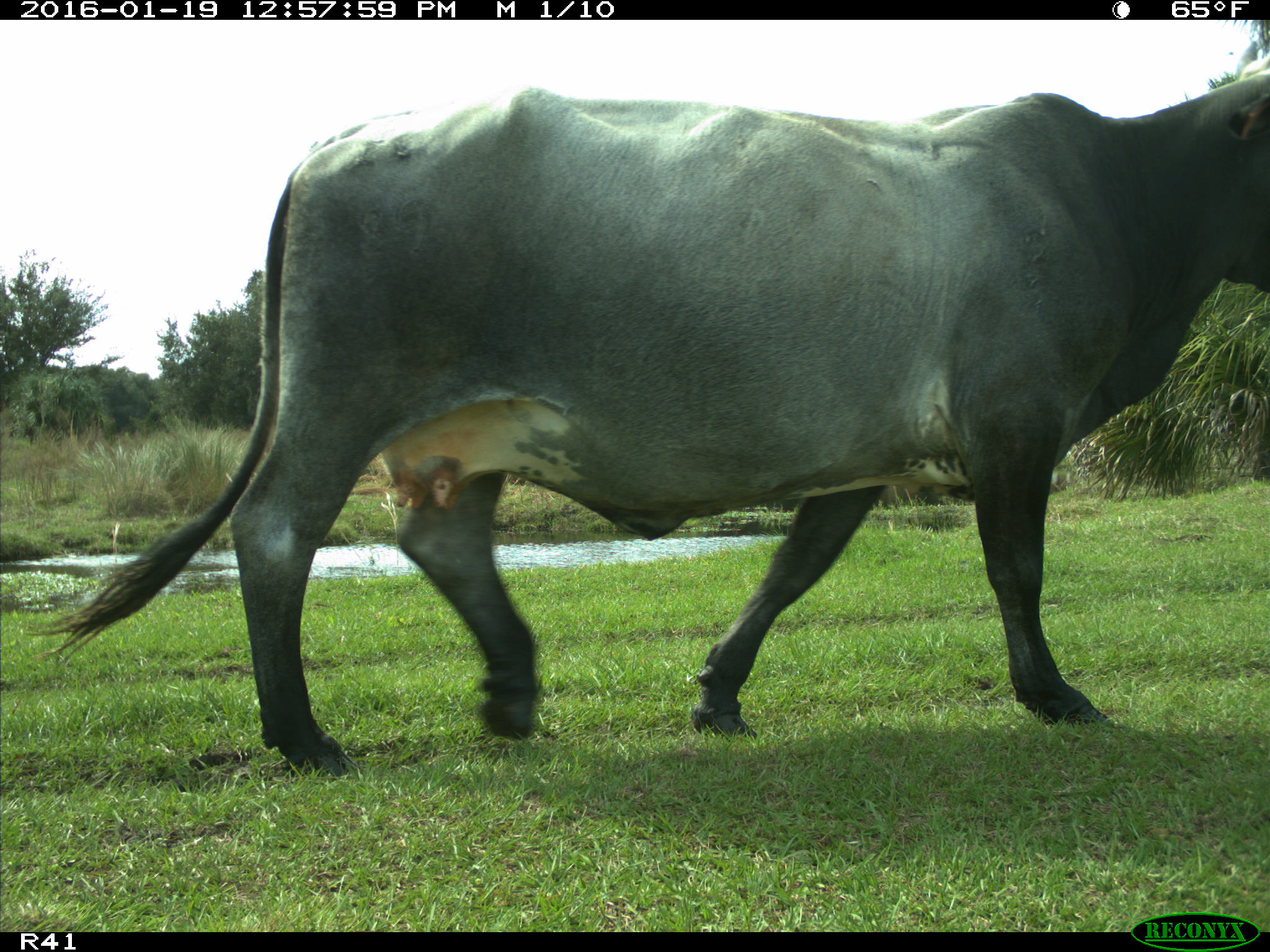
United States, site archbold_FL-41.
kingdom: Animalia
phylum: Chordata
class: Mammalia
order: Artiodactyla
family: Bovidae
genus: Bos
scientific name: Bos taurus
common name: domestic cow